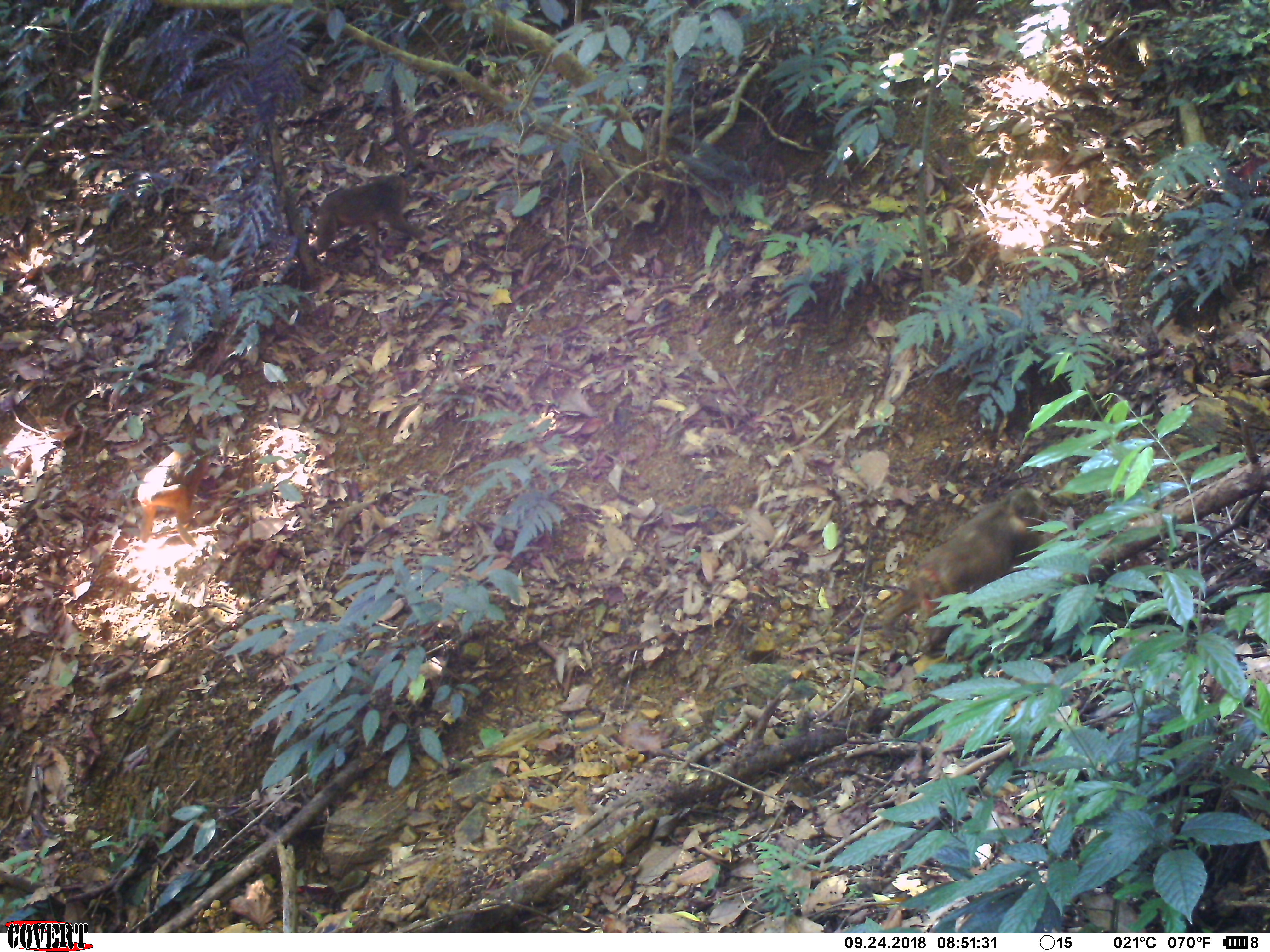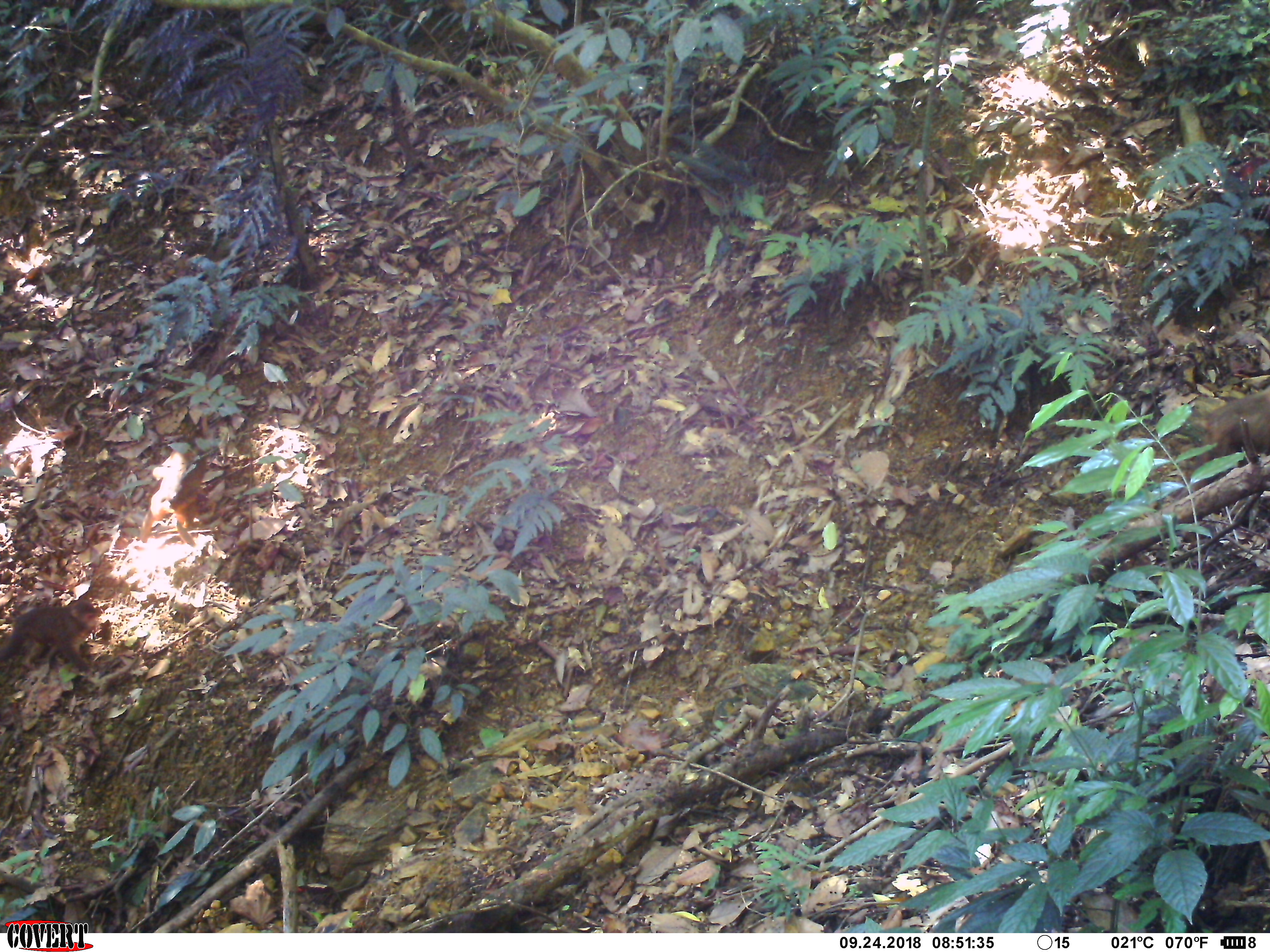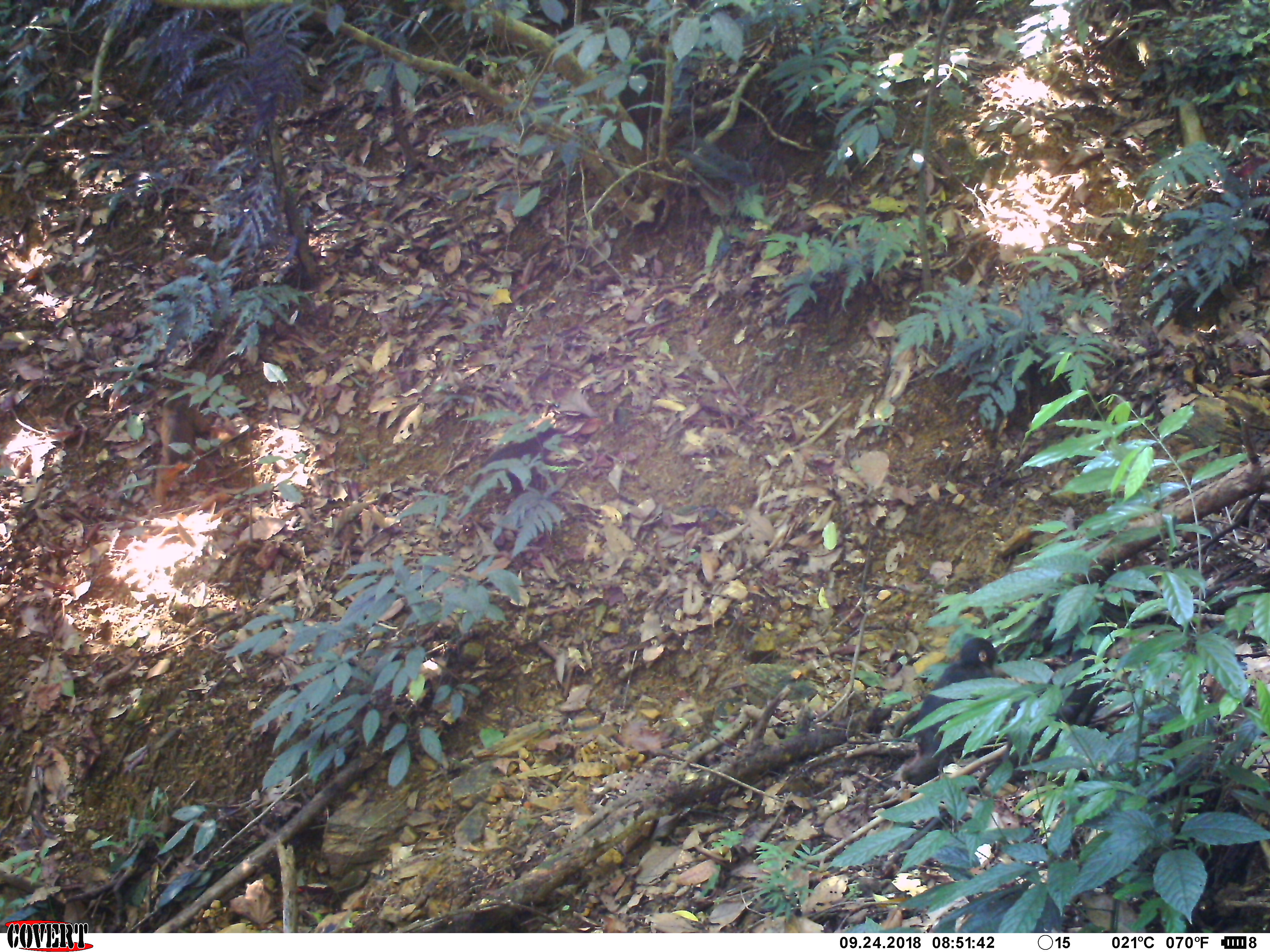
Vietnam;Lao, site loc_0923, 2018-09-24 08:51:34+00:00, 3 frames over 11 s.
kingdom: Animalia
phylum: Chordata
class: Mammalia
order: Primates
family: Cercopithecidae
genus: Macaca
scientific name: Macaca arctoides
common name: stump-tailed macaque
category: stump tailed macaque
Stump tailed macaque (stump-tailed macaque) (Macaca arctoides). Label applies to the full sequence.